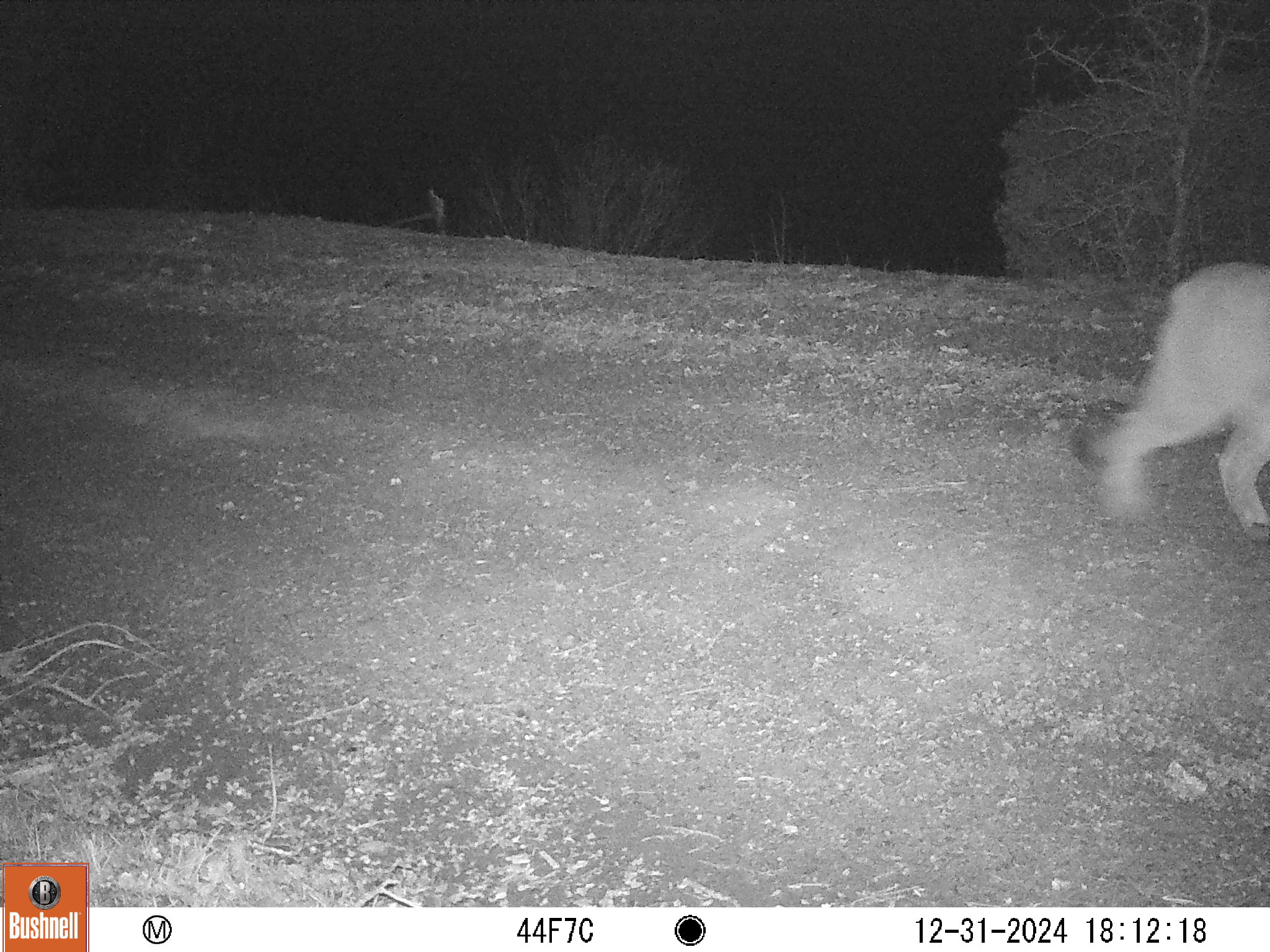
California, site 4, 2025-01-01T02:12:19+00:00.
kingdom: Animalia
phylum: Chordata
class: Mammalia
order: Carnivora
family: Felidae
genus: Puma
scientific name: Puma concolor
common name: puma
Puma (Puma concolor).